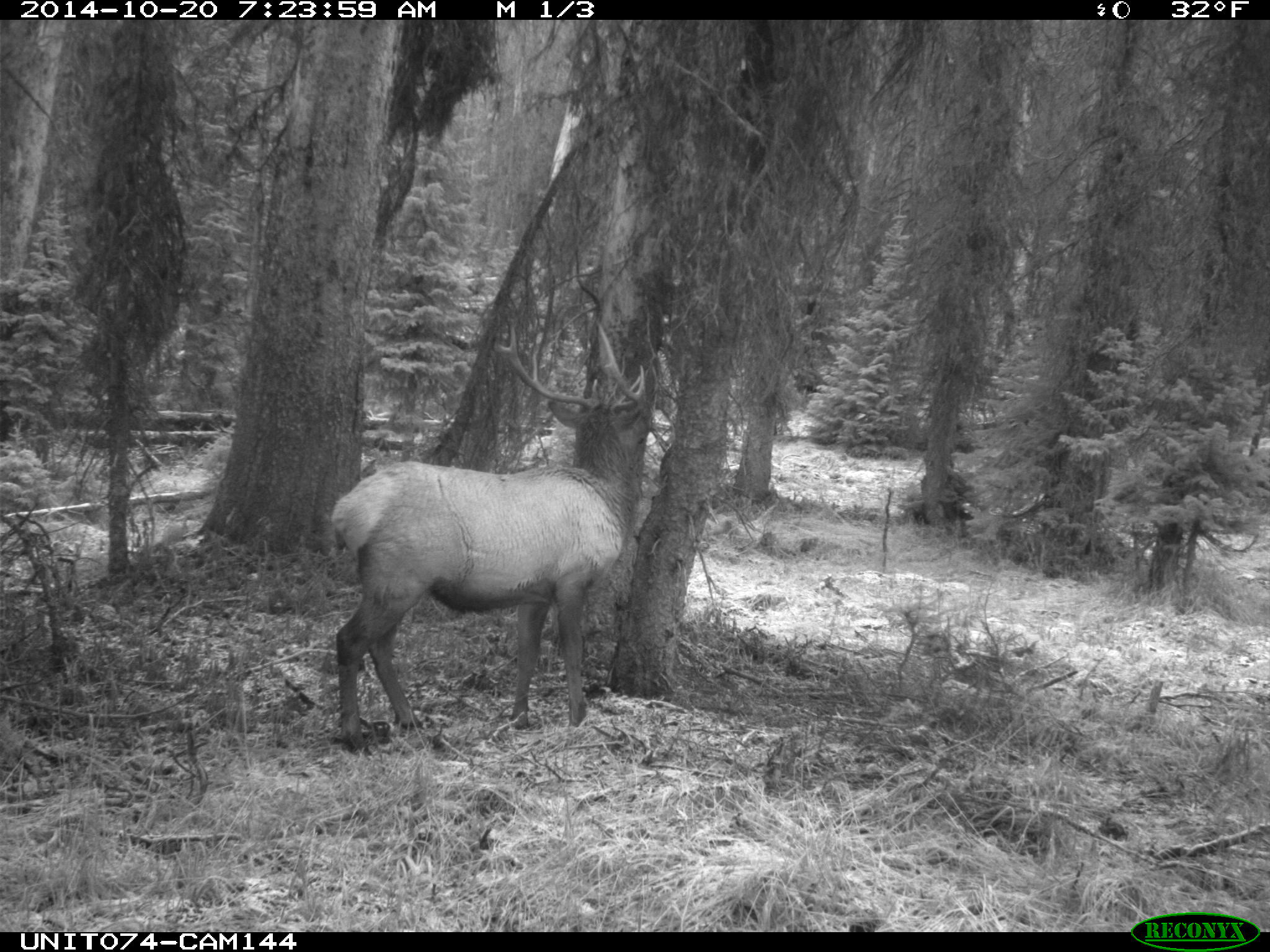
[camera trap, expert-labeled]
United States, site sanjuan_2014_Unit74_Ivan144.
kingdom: Animalia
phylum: Chordata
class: Mammalia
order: Artiodactyla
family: Cervidae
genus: Cervus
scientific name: Cervus elaphus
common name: red deer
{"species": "Cervus elaphus (red deer)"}